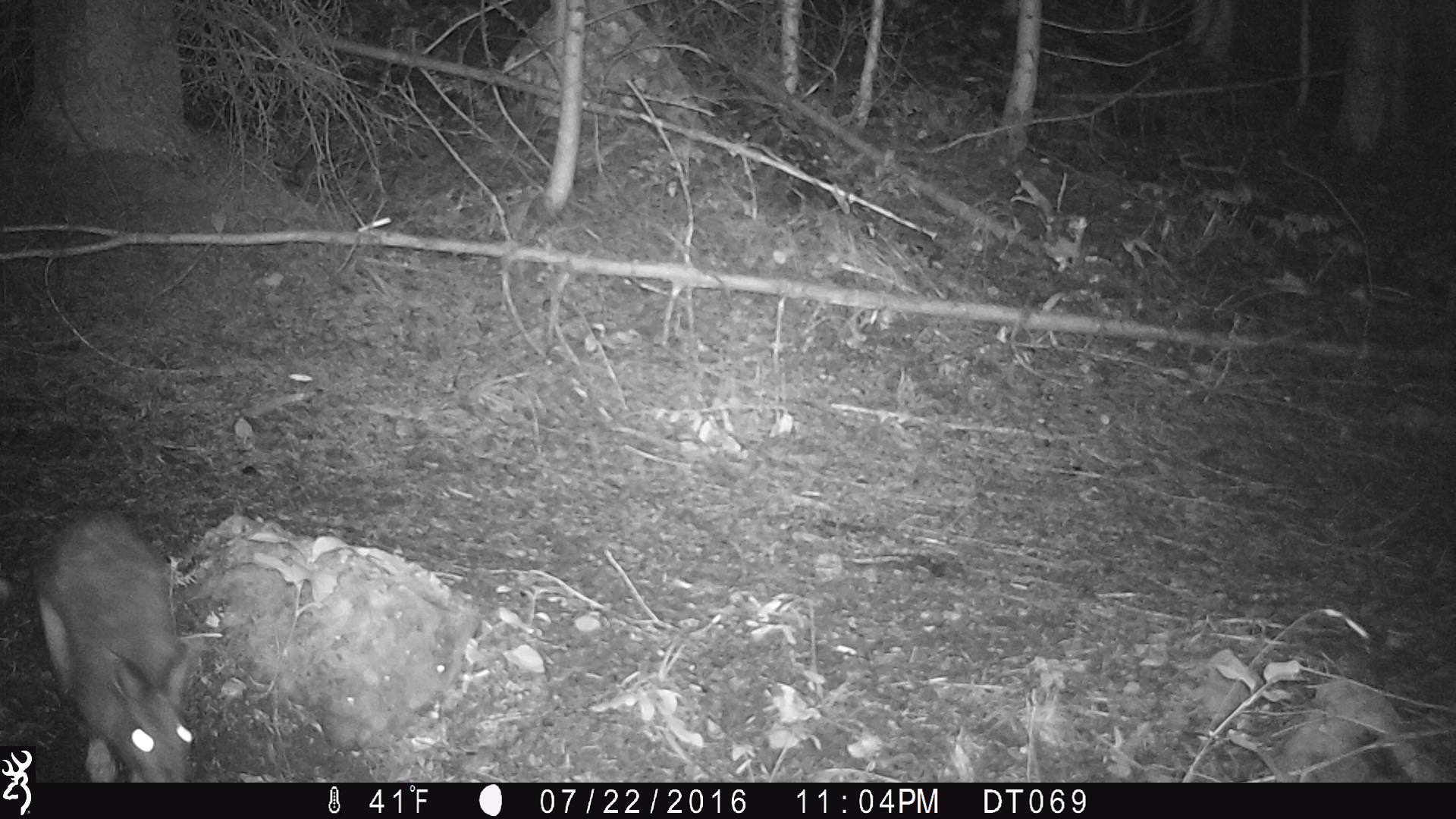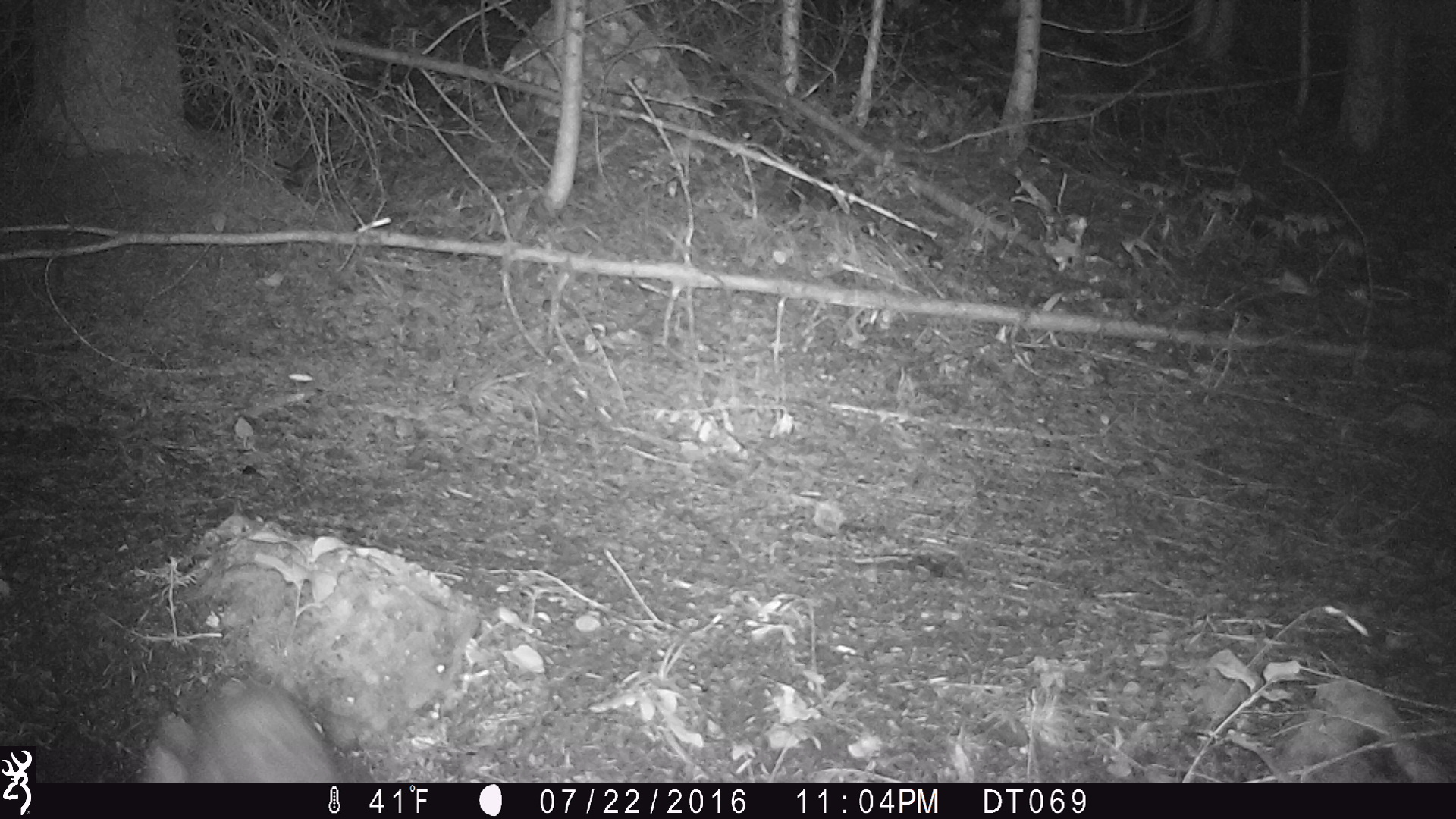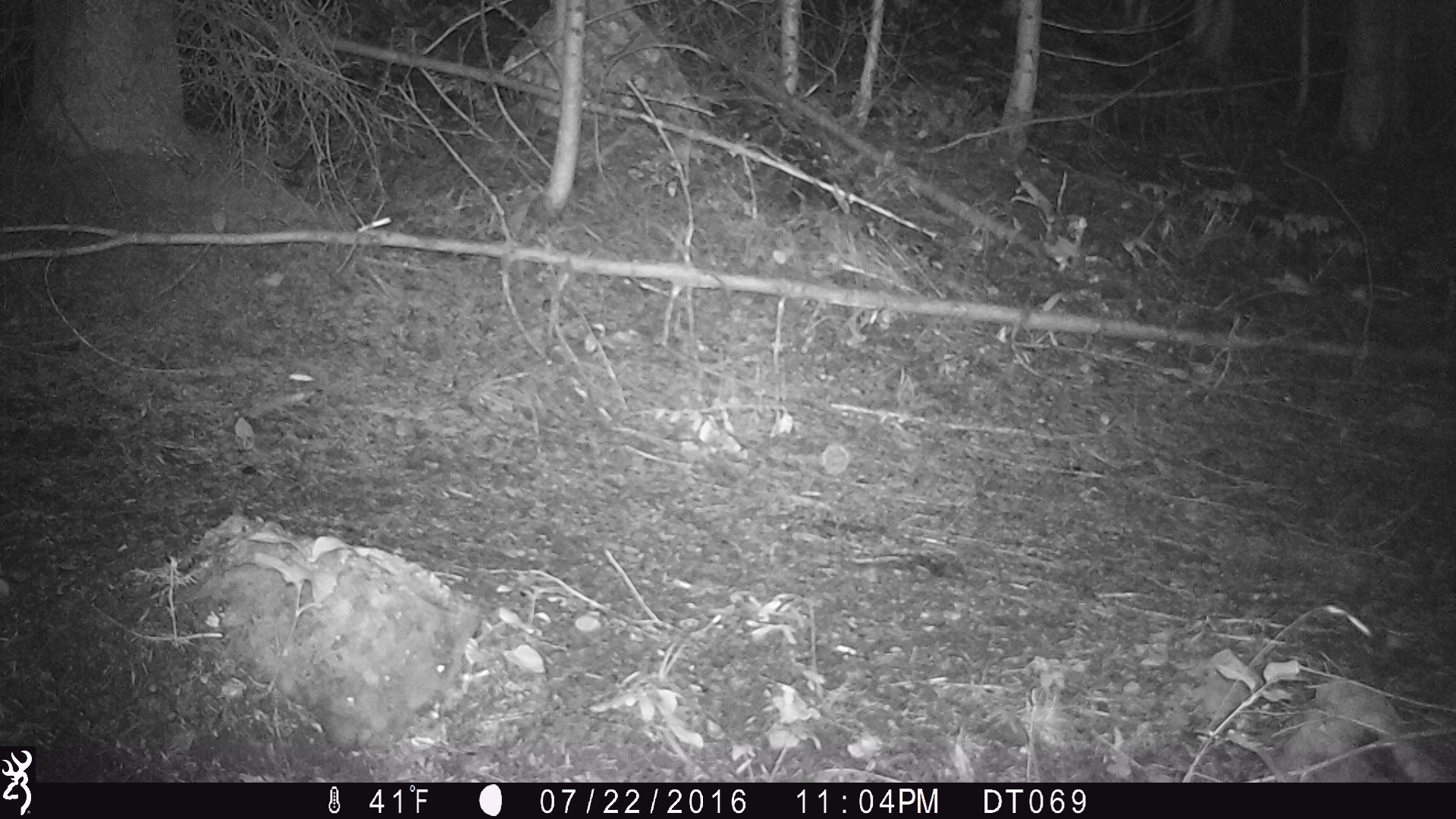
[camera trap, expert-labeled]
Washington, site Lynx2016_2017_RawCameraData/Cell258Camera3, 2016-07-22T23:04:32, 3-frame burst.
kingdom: Animalia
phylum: Chordata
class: Mammalia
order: Lagomorpha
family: Leporidae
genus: Lepus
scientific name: Lepus americanus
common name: snowshoe hare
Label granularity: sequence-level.